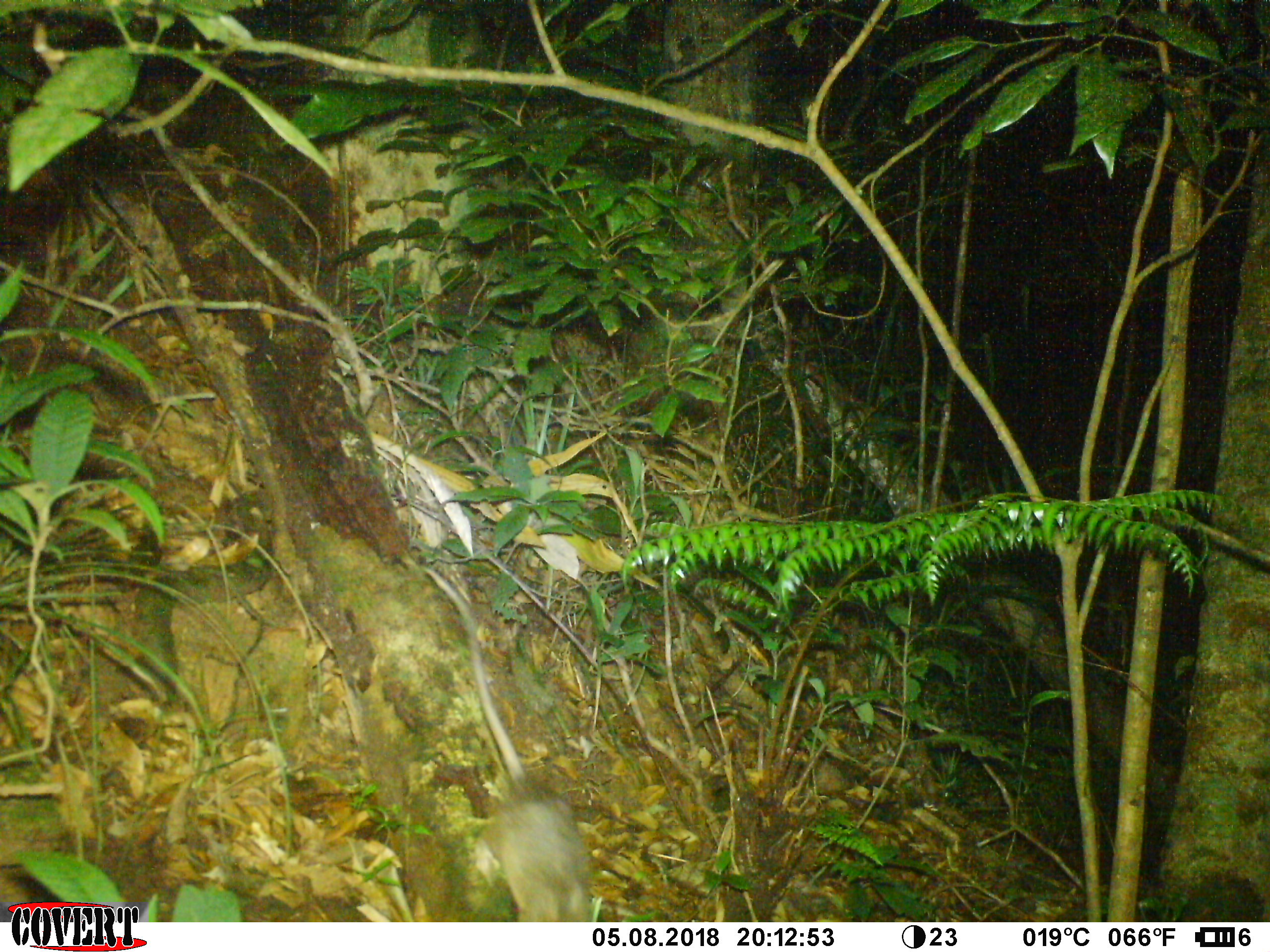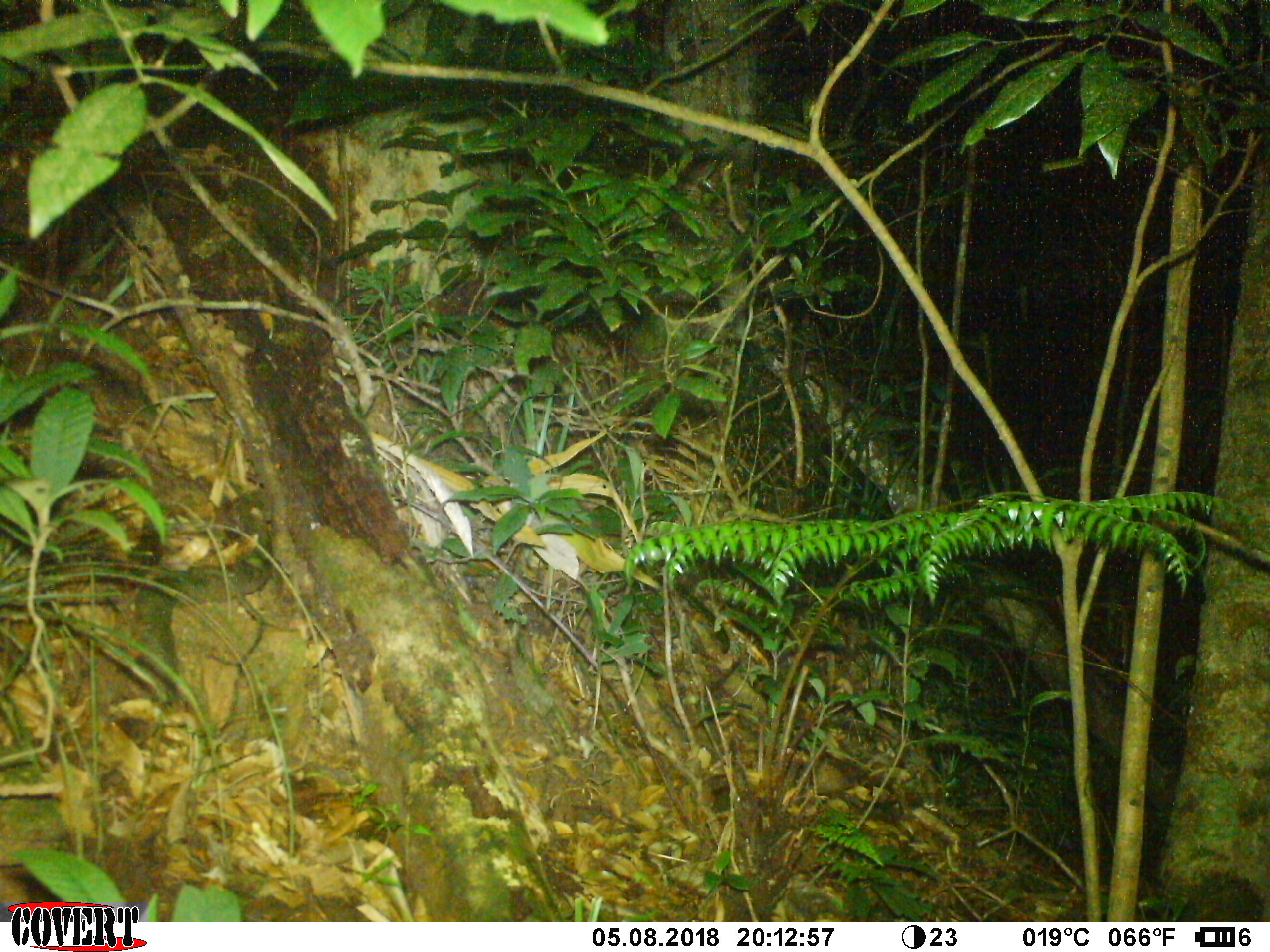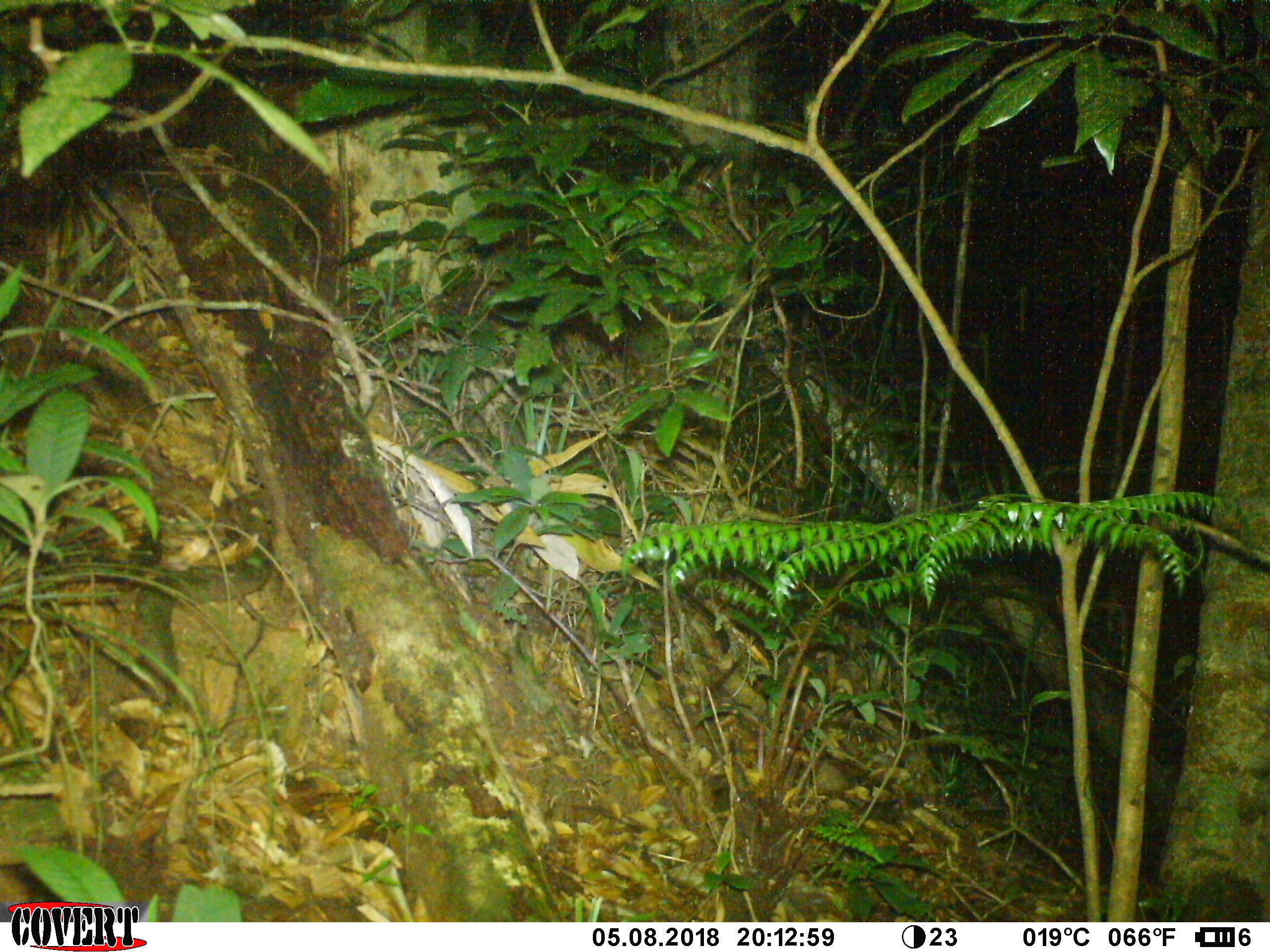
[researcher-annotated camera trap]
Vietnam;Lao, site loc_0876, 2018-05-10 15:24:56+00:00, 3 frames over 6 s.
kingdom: Animalia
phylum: Chordata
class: Mammalia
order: Rodentia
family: Muridae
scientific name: Muridae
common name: old-world mice and rats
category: unidentified murid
Unidentified murid (old-world mice and rats) (Muridae). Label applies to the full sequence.